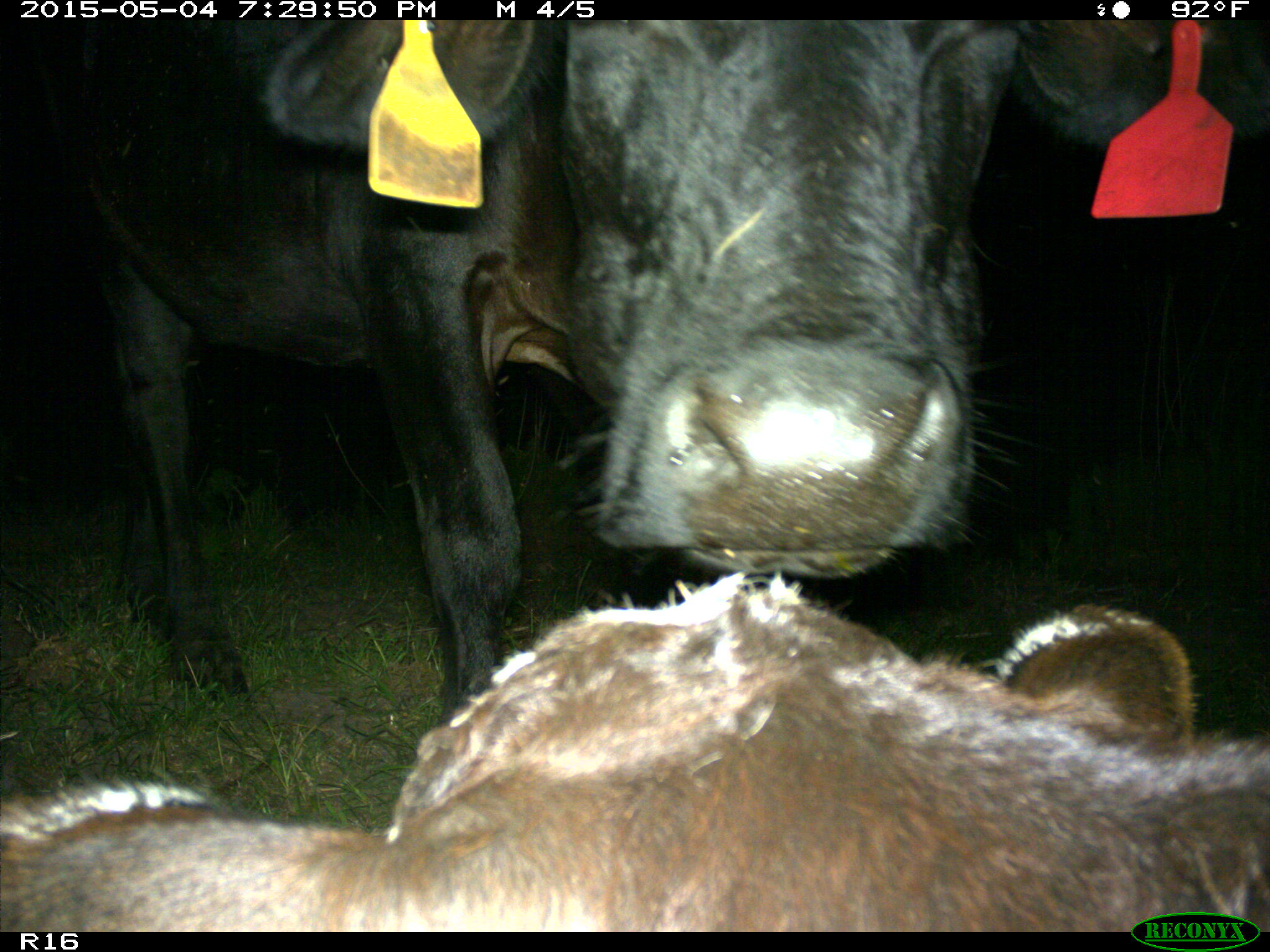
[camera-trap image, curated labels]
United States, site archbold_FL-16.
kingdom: Animalia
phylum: Chordata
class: Mammalia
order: Artiodactyla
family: Bovidae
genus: Bos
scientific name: Bos taurus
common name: domestic cow